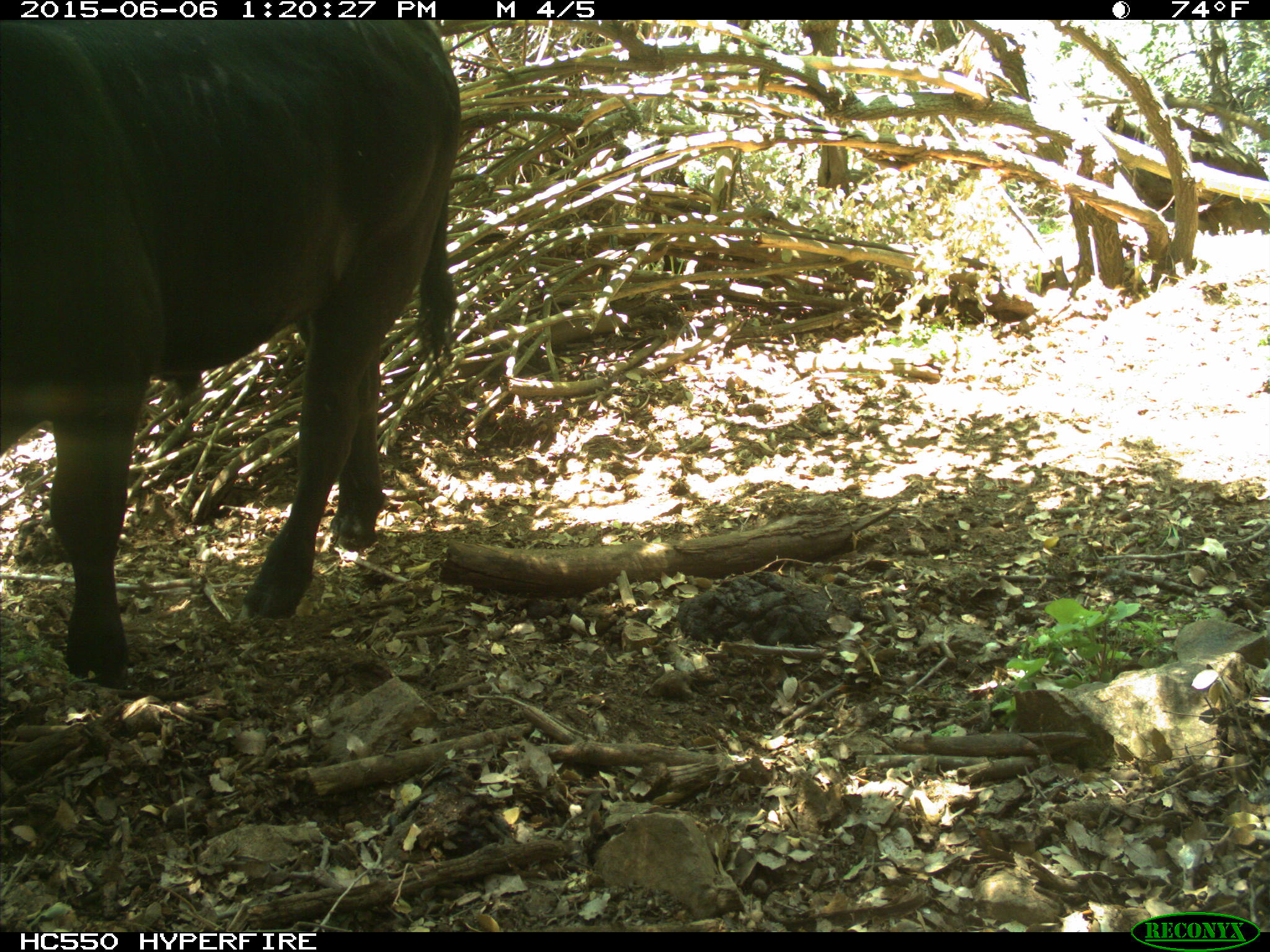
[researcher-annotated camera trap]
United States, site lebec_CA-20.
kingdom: Animalia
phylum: Chordata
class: Mammalia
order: Artiodactyla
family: Bovidae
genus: Bos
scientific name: Bos taurus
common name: domestic cow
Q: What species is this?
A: Bos taurus (domestic cow).